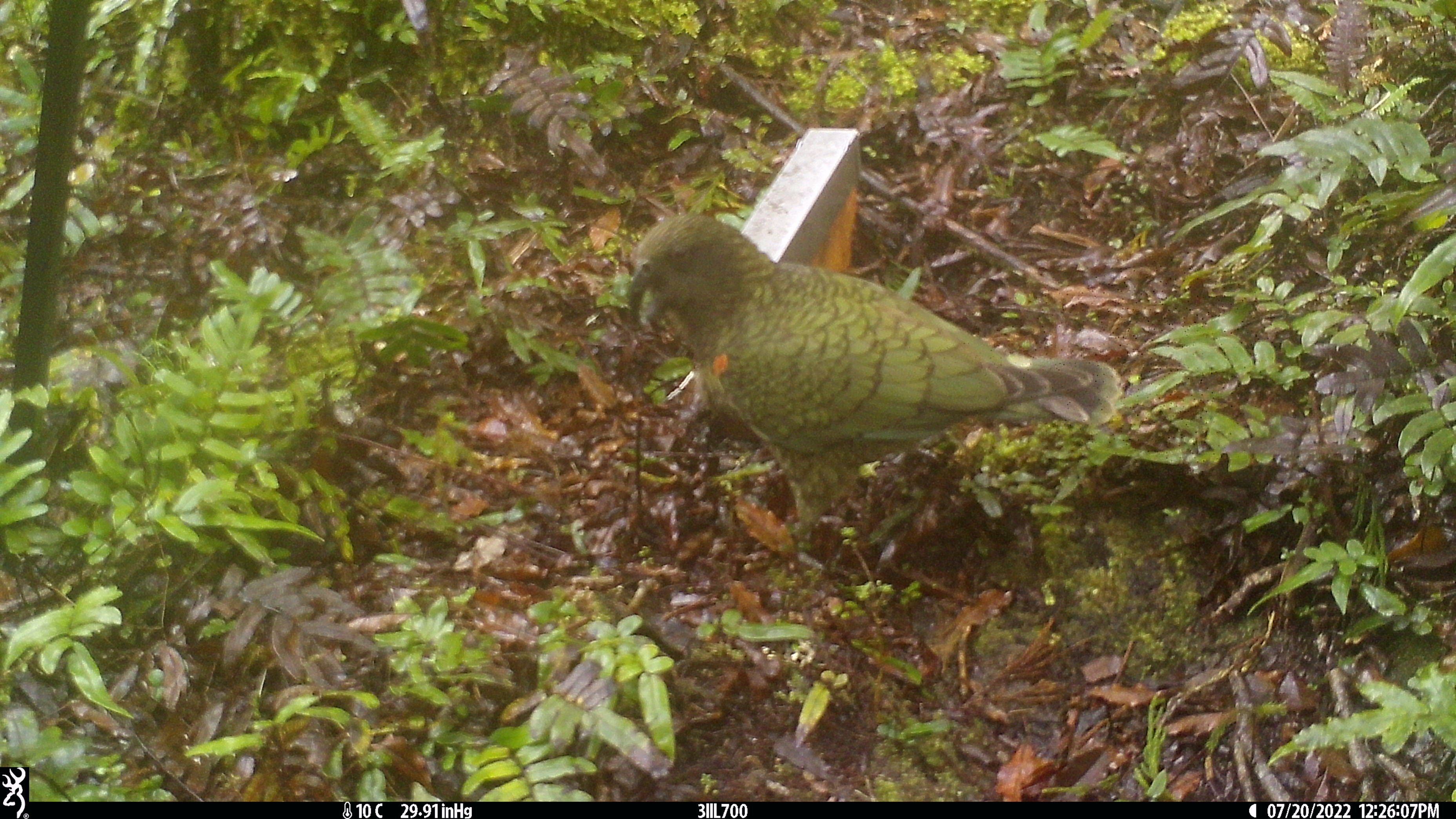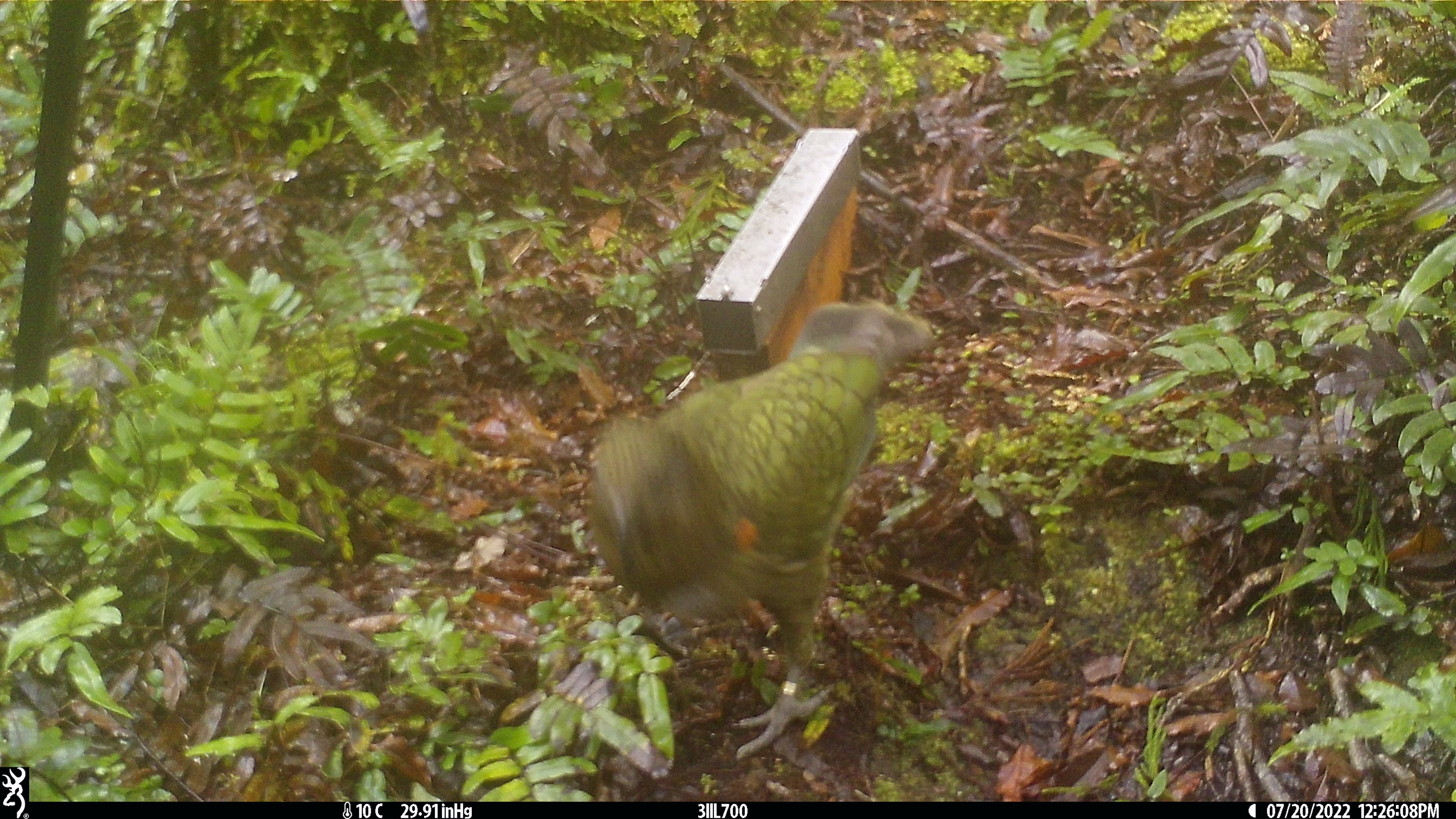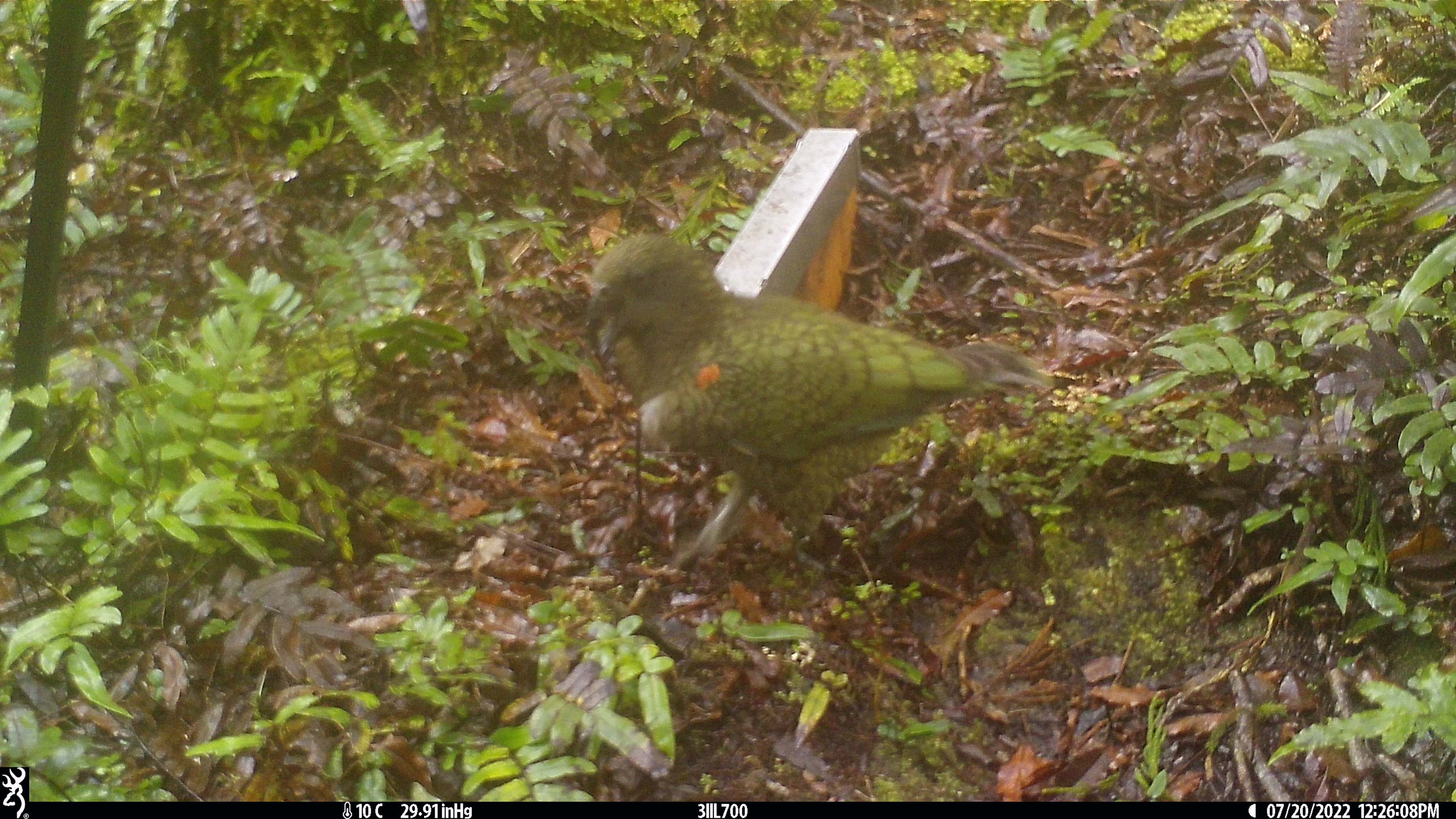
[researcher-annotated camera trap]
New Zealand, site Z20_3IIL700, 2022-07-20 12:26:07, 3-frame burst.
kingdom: Animalia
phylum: Chordata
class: Aves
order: Psittaciformes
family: Strigopidae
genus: Nestor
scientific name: Nestor notabilis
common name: kea